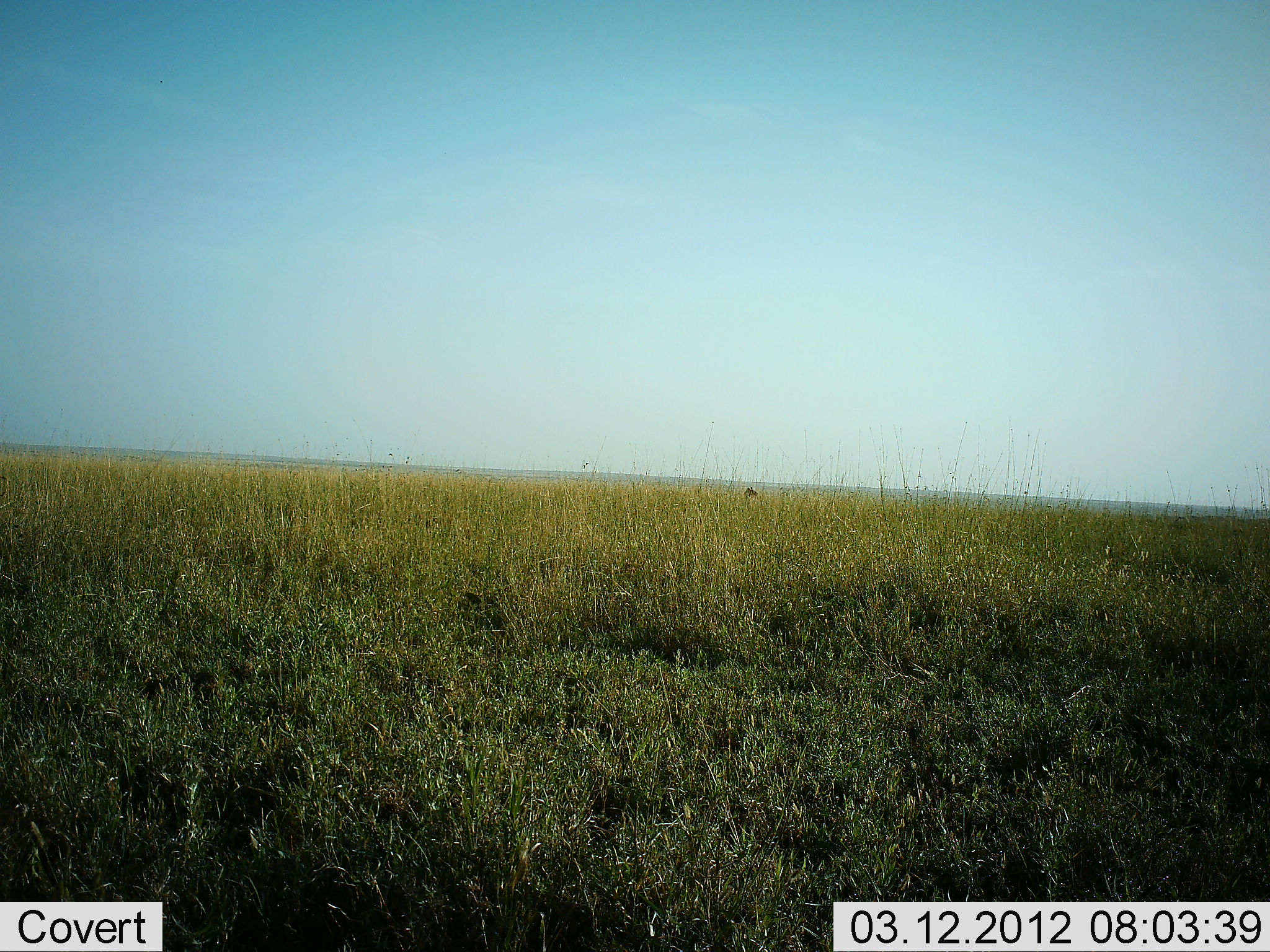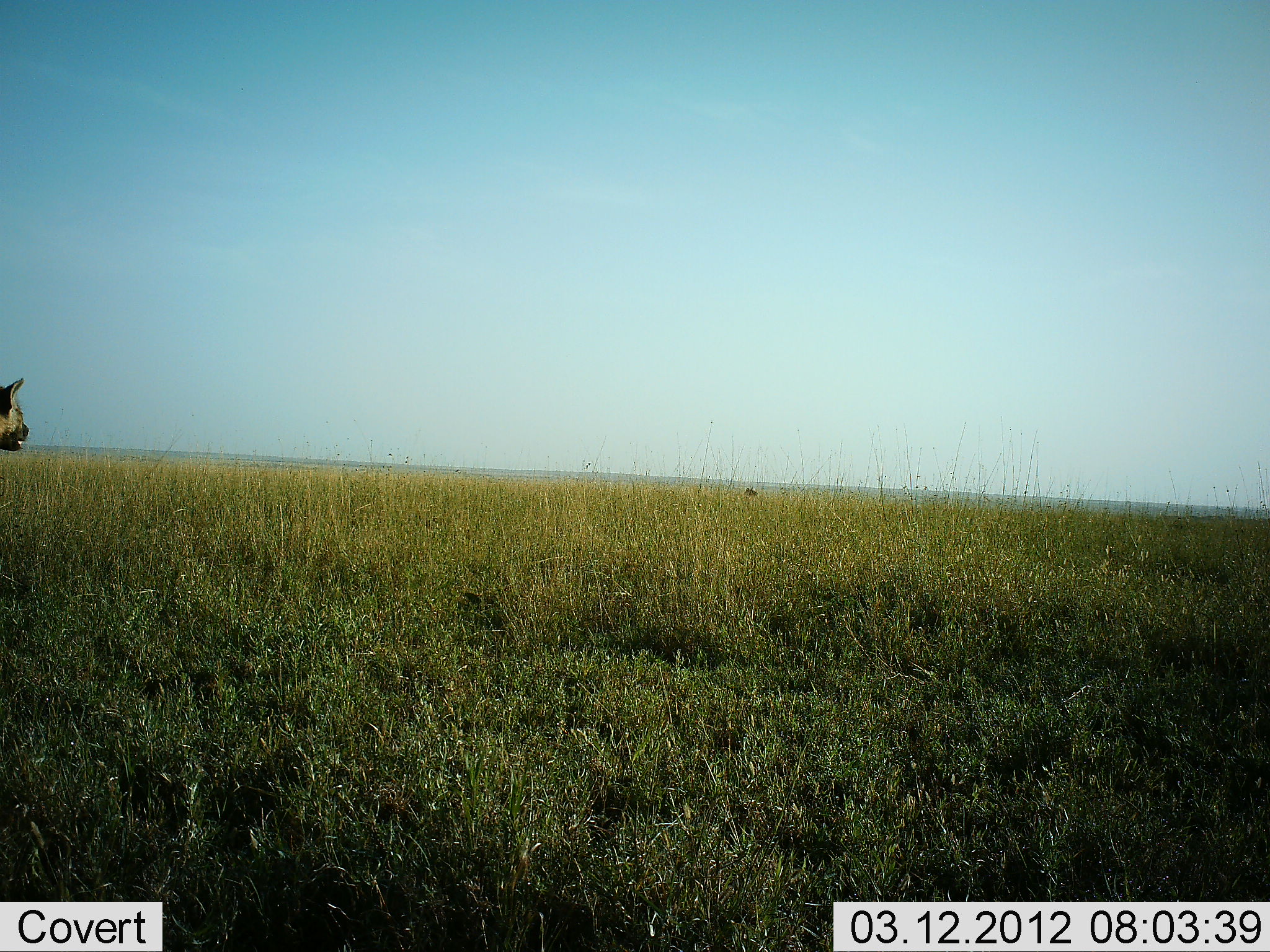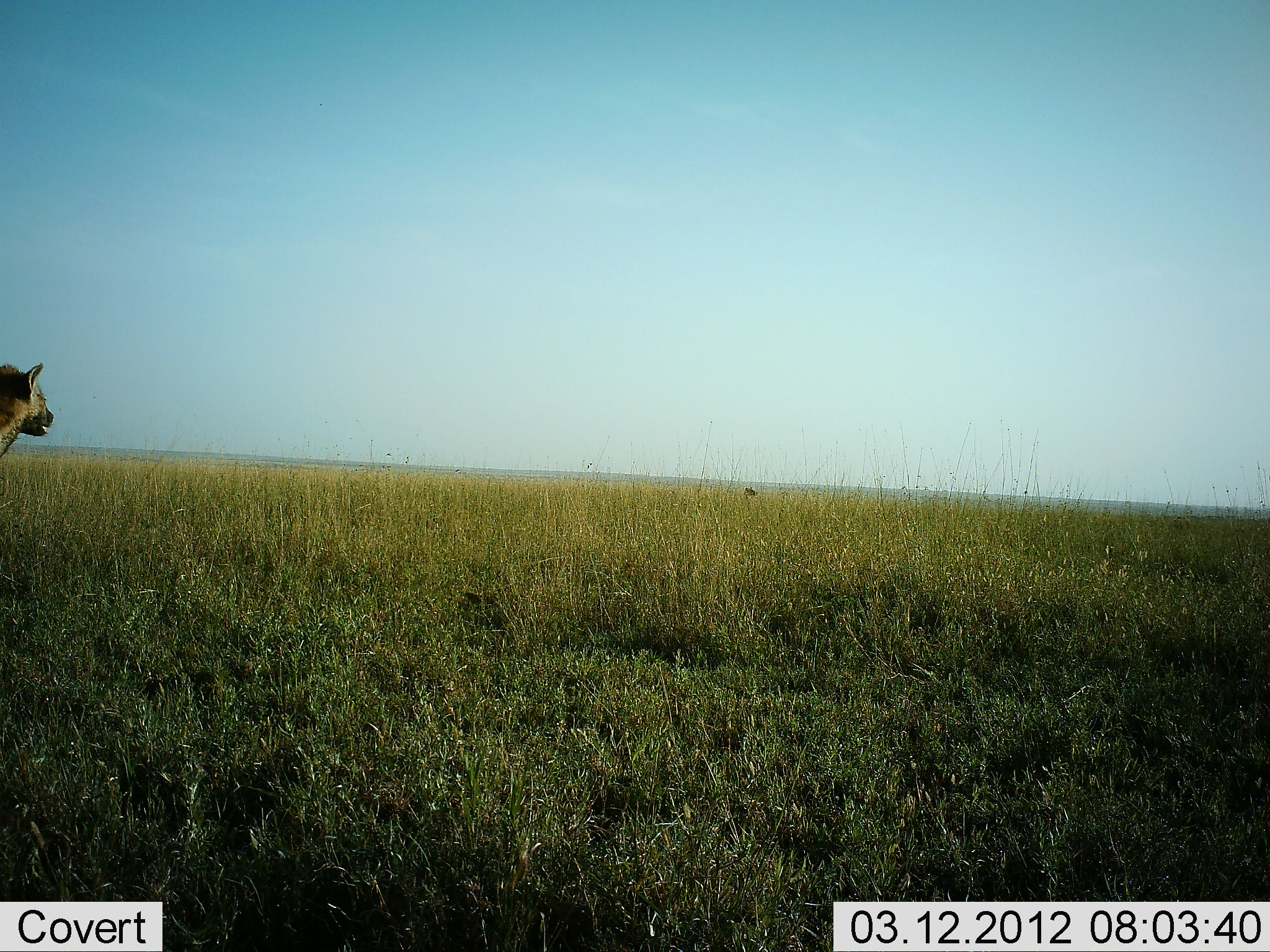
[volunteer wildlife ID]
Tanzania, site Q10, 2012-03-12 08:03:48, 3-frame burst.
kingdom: Animalia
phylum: Chordata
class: Mammalia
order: Carnivora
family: Hyaenidae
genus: Crocuta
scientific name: Crocuta crocuta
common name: spotted hyena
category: hyenaspotted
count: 1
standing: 43%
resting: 0%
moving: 64%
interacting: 0%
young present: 0%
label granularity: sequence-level